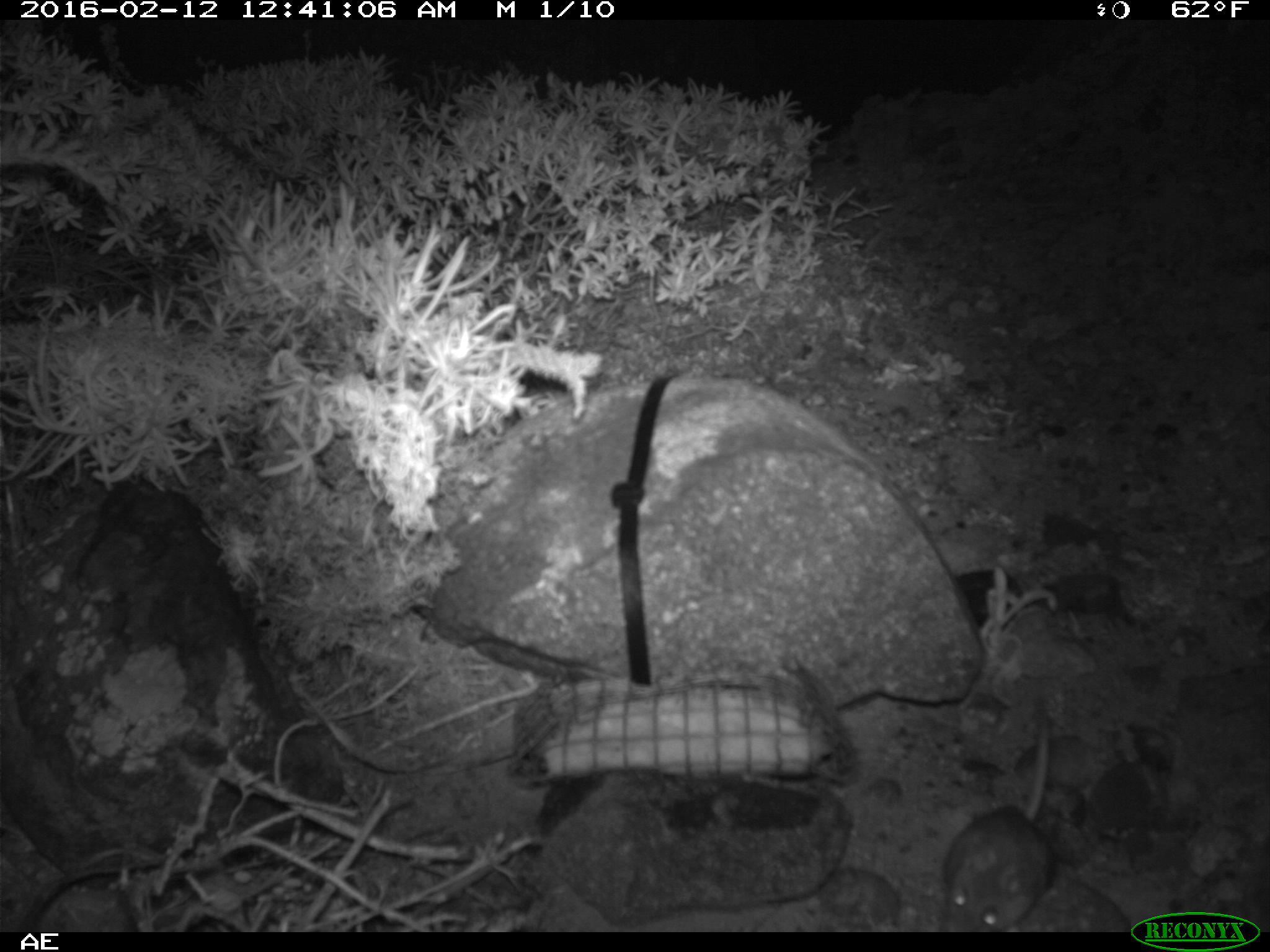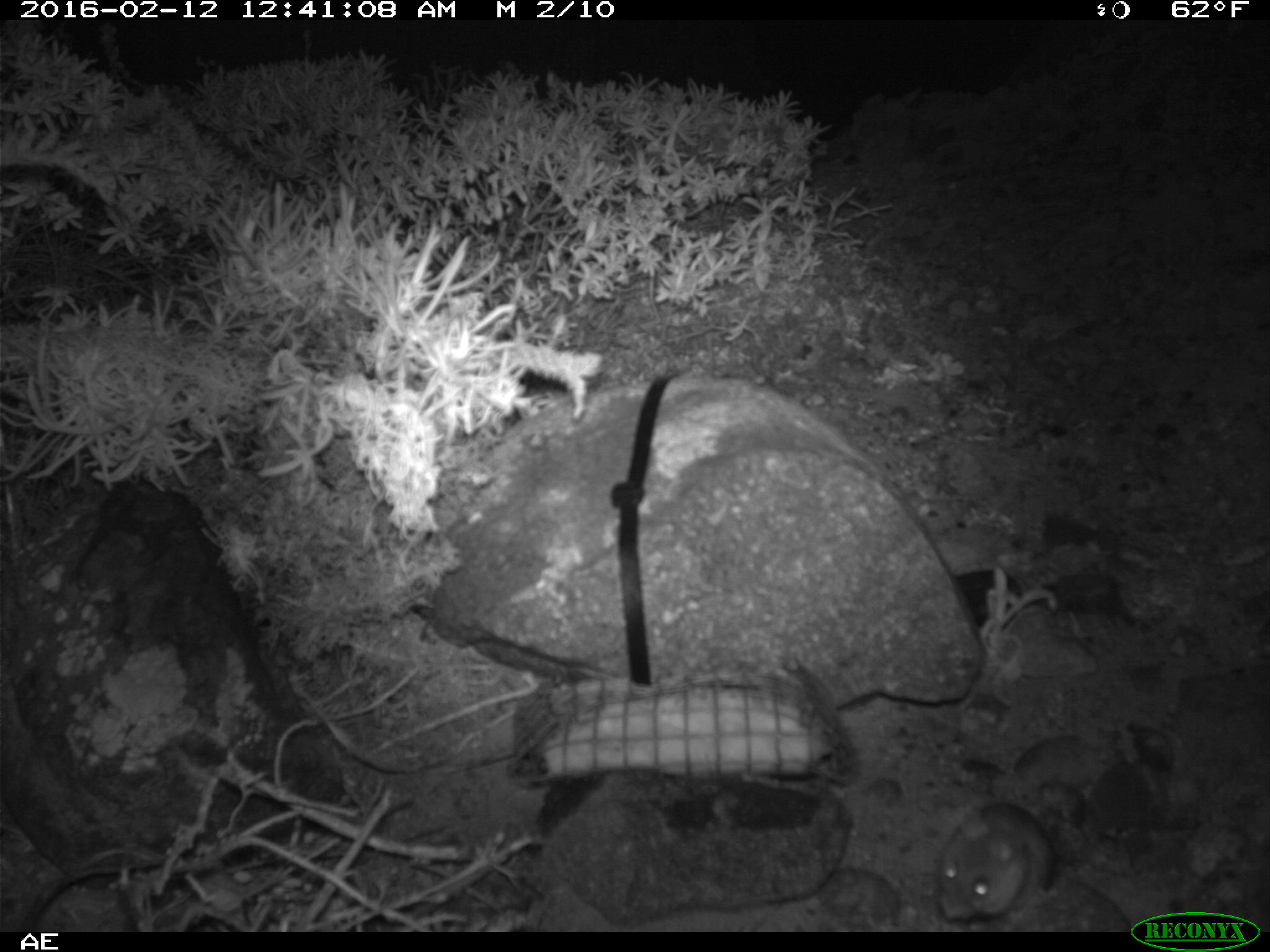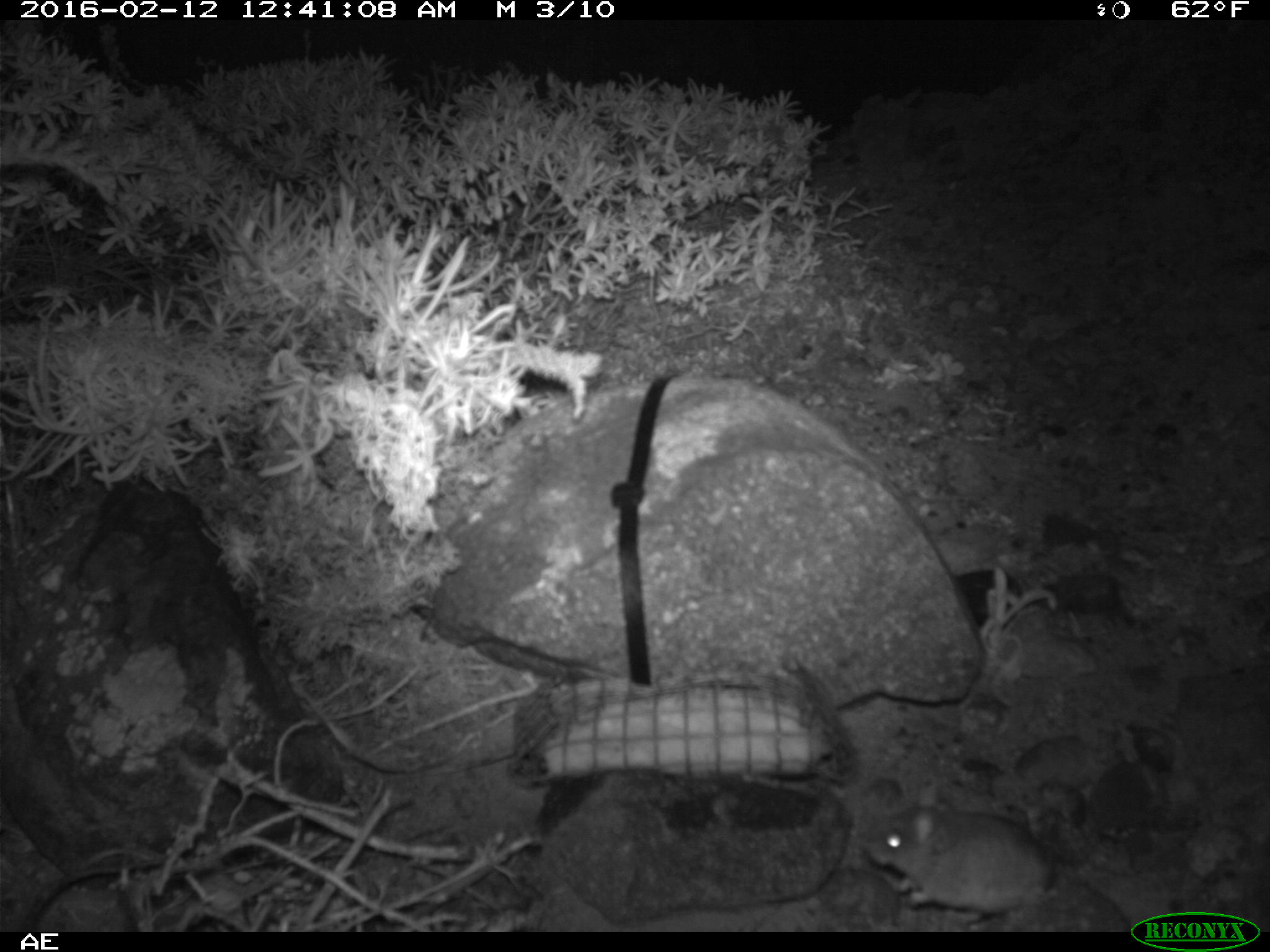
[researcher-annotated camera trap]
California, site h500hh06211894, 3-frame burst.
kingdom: Animalia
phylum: Chordata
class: Mammalia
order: Rodentia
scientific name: Rodentia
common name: rodent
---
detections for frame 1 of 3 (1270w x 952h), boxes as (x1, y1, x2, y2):
rodent: (936, 689, 1051, 930)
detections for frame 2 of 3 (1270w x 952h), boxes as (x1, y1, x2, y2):
rodent: (936, 801, 1053, 922)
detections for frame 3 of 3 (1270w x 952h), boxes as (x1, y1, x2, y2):
rodent: (864, 782, 1053, 922)